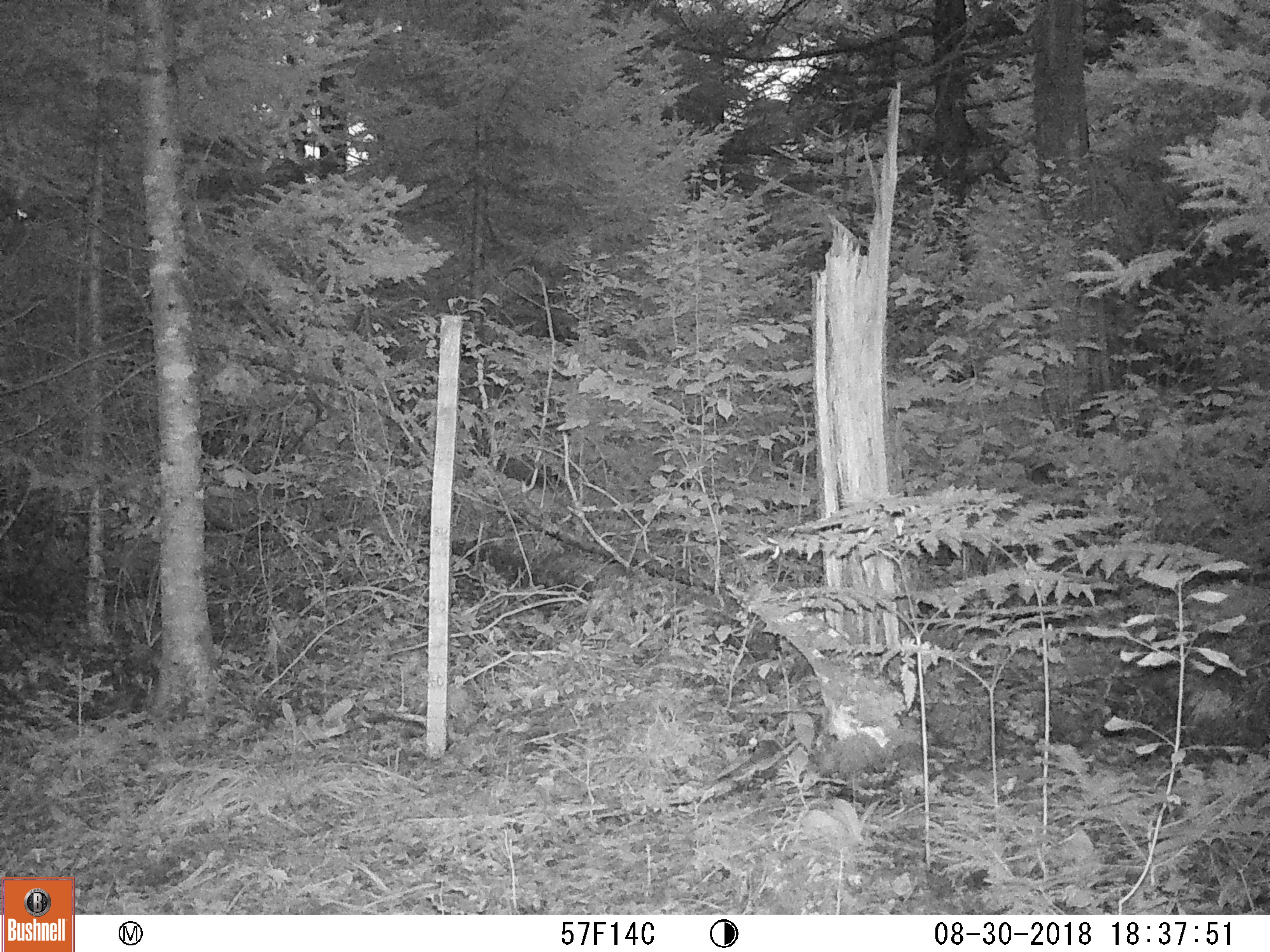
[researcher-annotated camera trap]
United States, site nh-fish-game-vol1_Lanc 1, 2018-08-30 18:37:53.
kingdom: Animalia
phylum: Chordata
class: Mammalia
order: Carnivora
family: Canidae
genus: Canis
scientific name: Canis latrans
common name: coyote